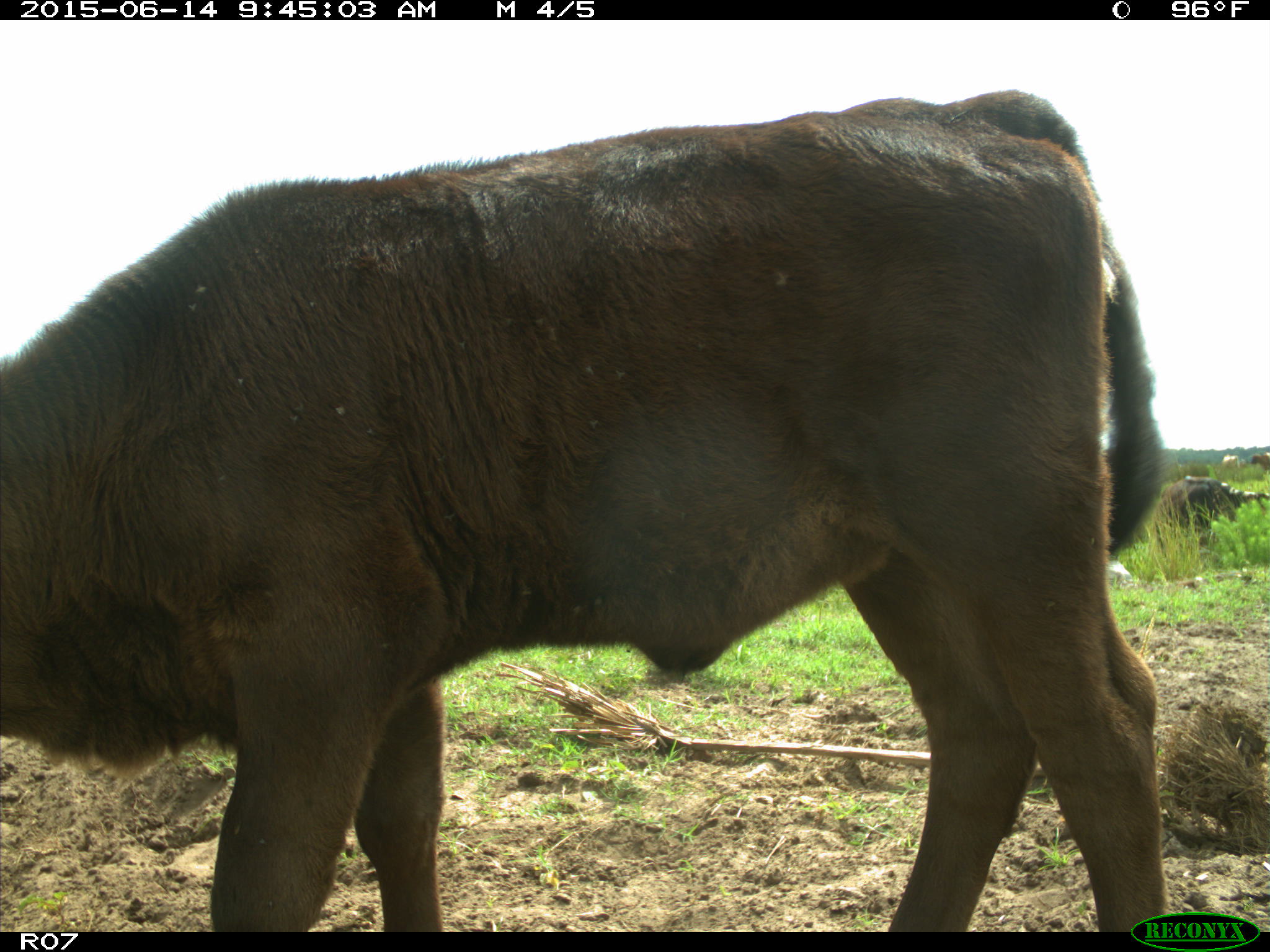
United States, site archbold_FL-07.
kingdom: Animalia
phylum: Chordata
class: Mammalia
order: Artiodactyla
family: Bovidae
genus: Bos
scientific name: Bos taurus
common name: domestic cow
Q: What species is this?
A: Bos taurus (domestic cow).